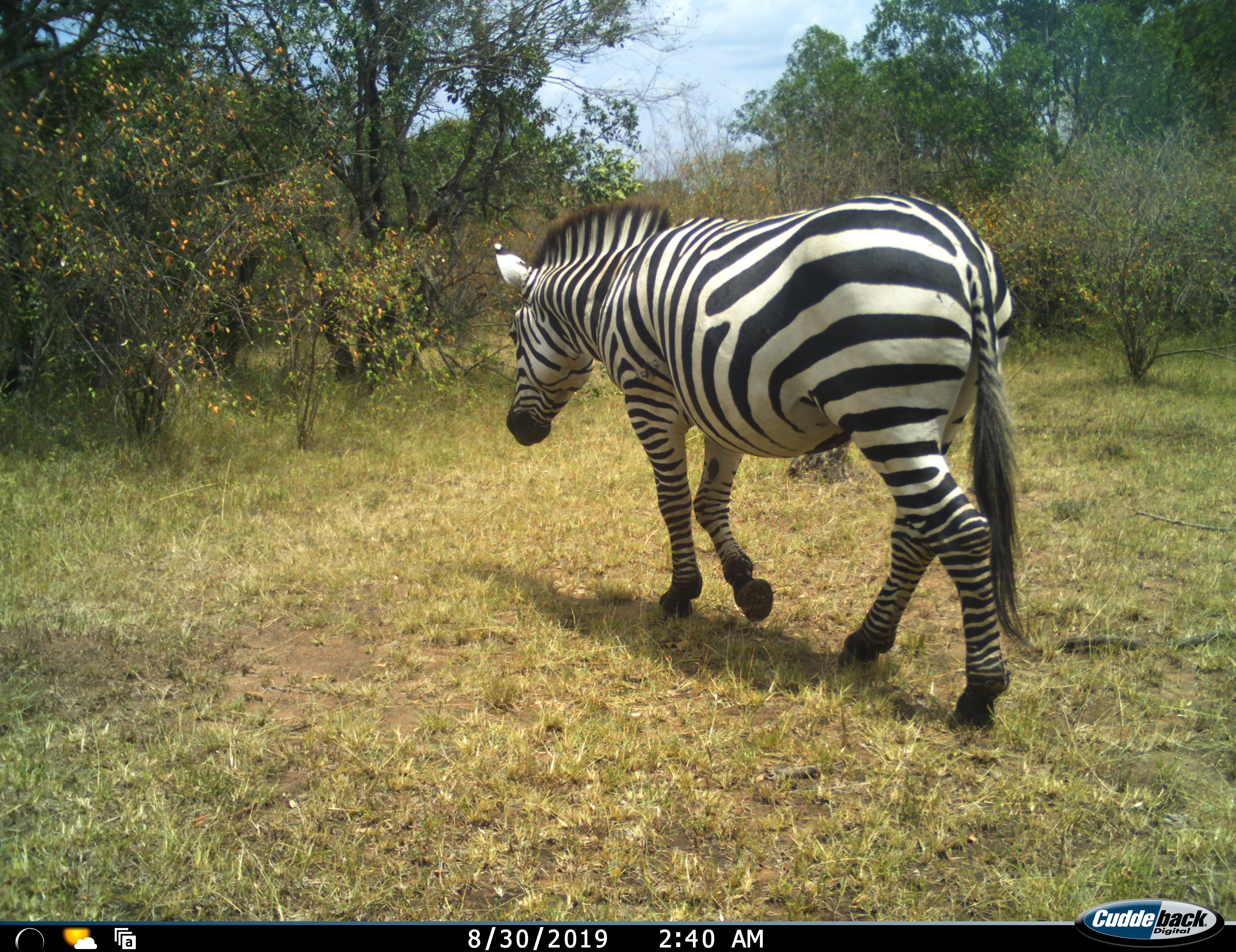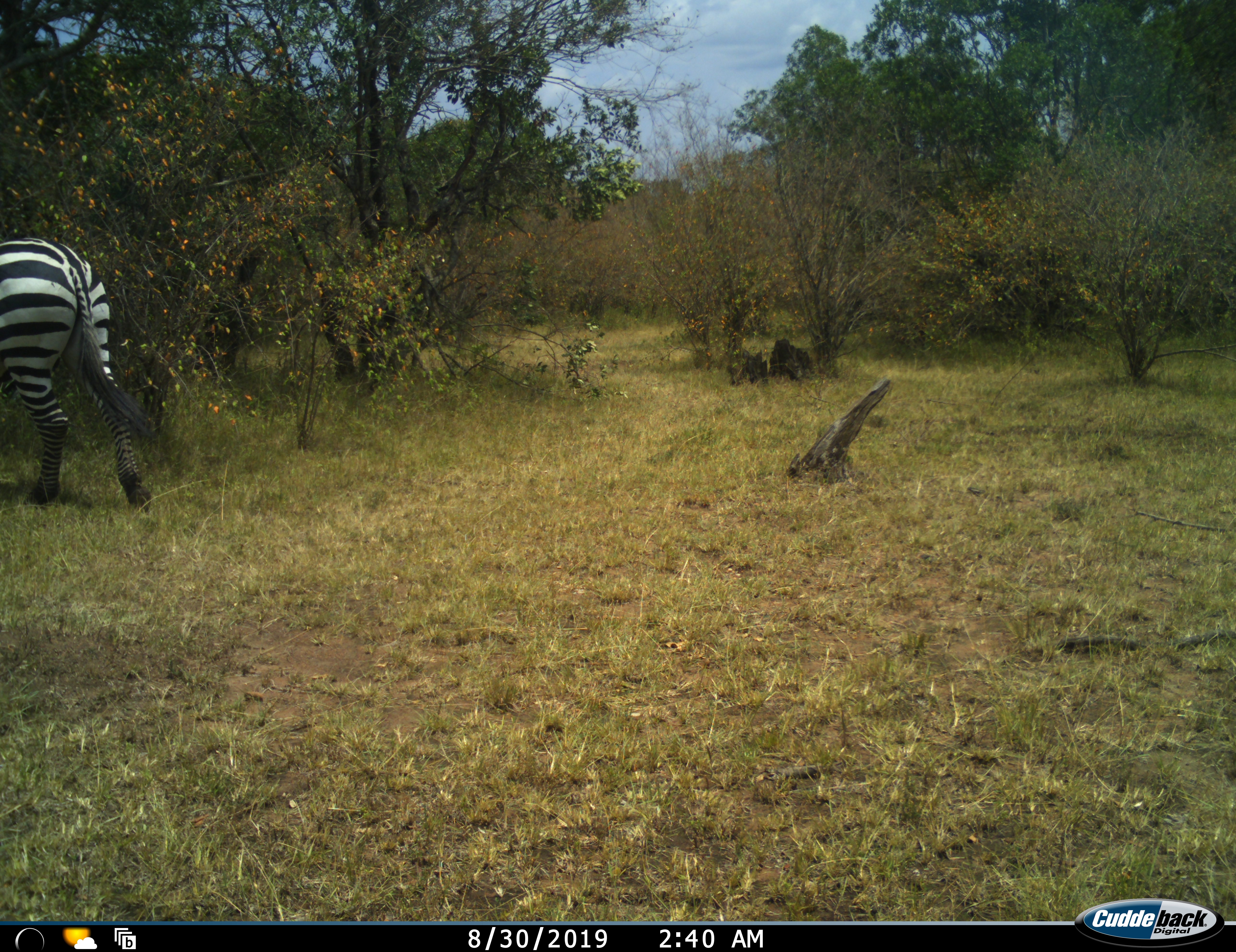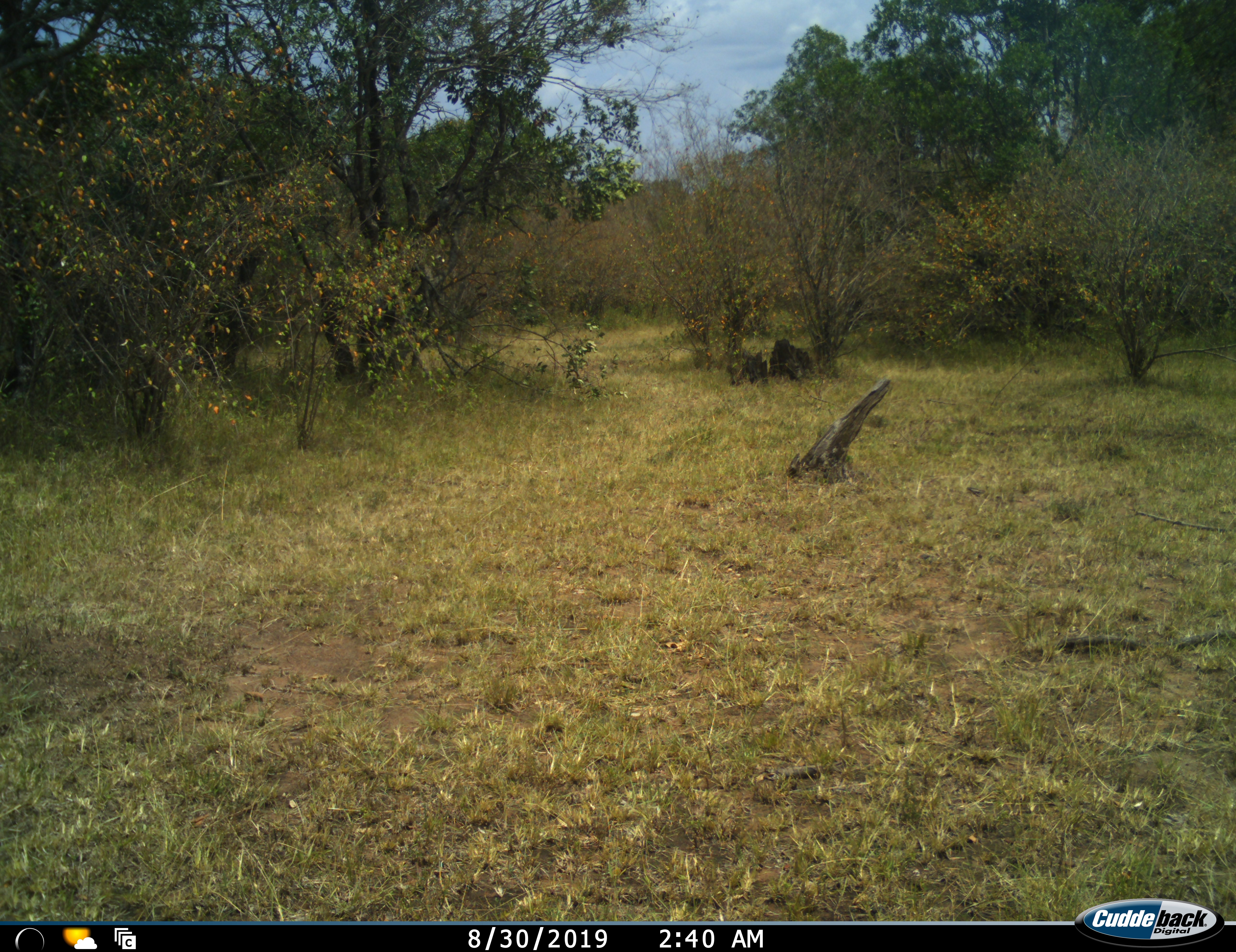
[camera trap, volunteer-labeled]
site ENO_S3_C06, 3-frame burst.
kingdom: Animalia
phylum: Chordata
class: Mammalia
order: Perissodactyla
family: Equidae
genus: Equus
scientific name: Equus quagga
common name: plains zebra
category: zebraplains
Zebraplains (plains zebra) (Equus quagga), count 1. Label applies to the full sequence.